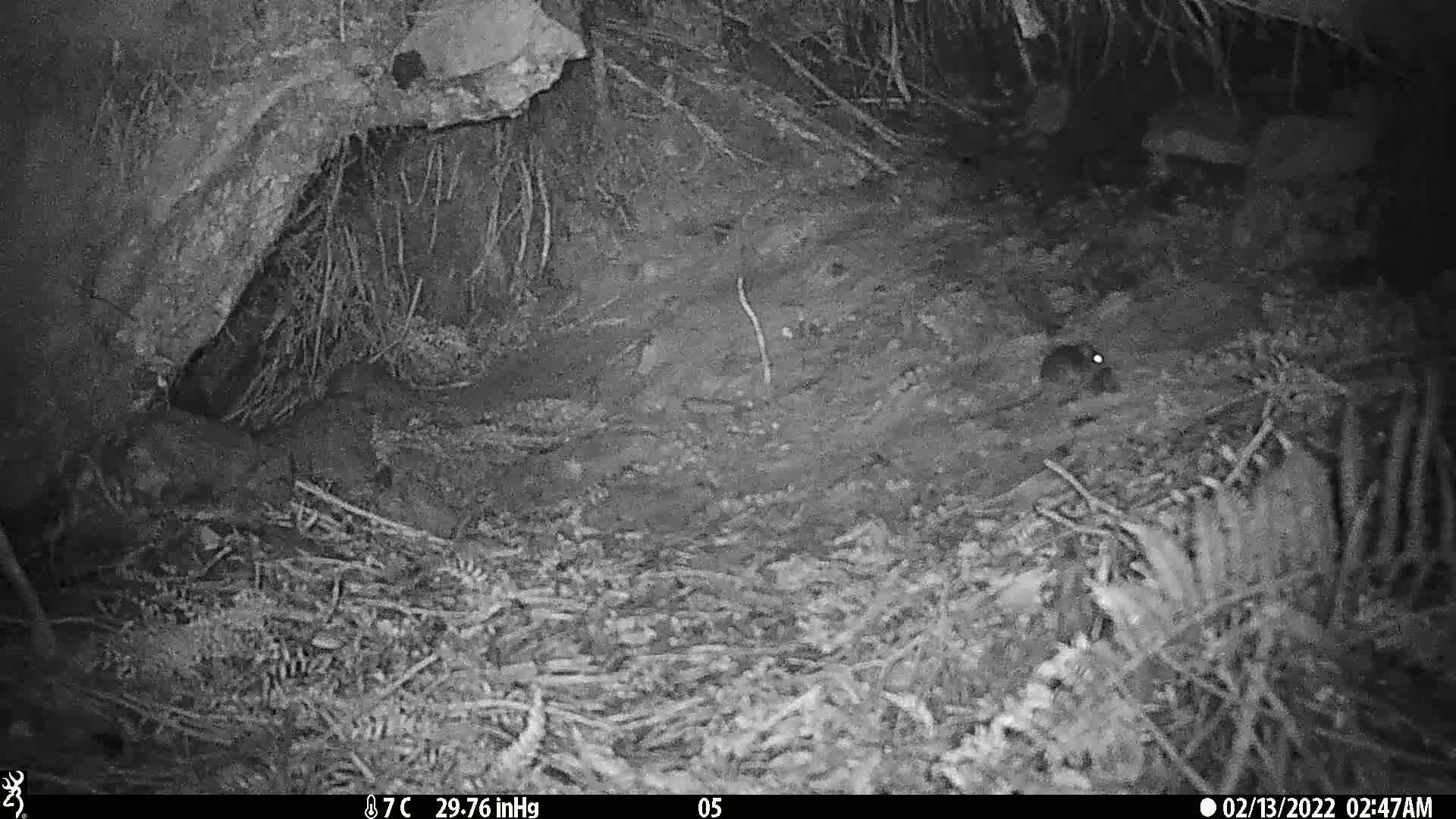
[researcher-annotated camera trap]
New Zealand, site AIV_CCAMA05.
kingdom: Animalia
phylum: Chordata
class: Mammalia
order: Rodentia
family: Muridae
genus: Mus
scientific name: Mus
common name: mouse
Mouse (Mus).